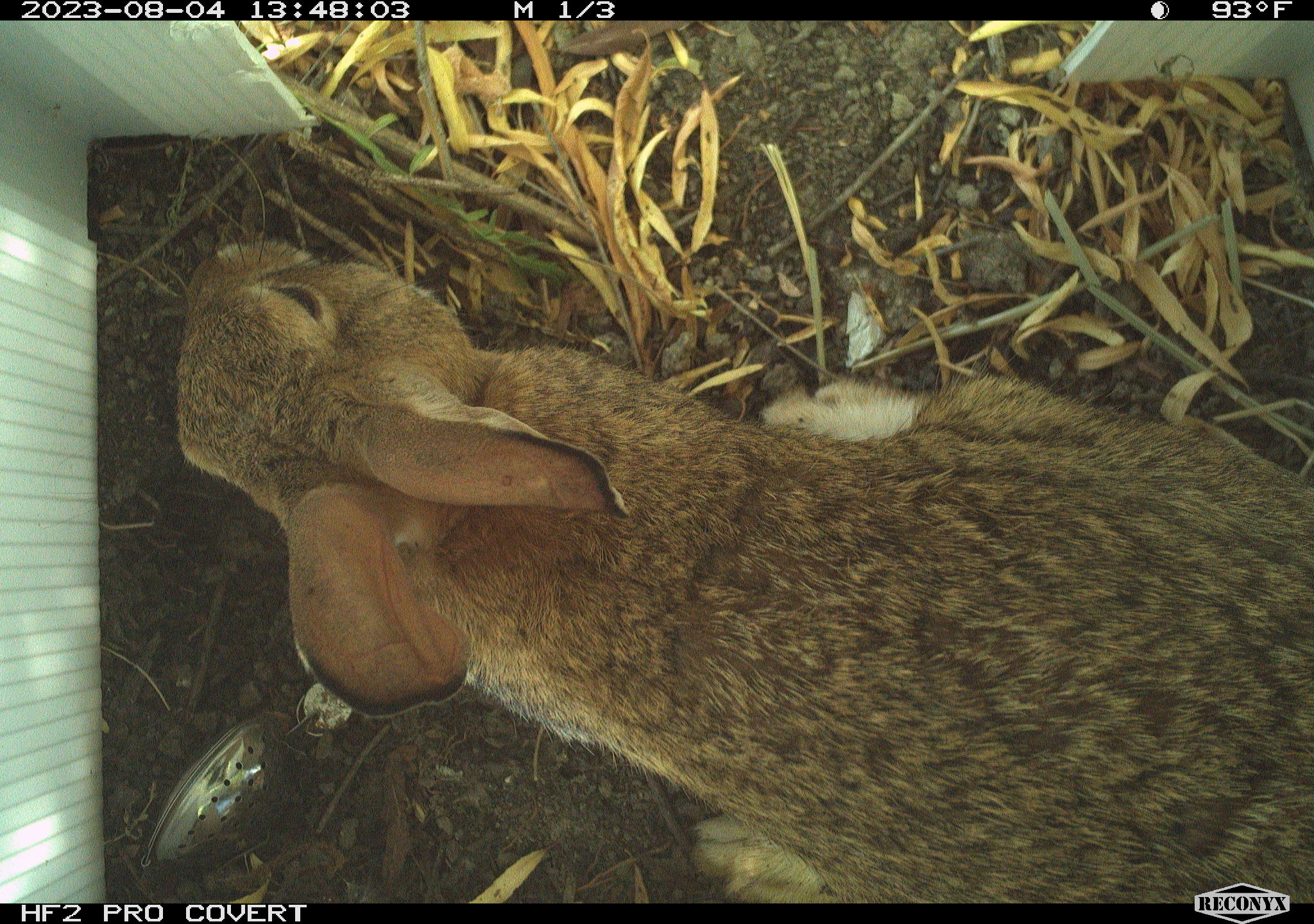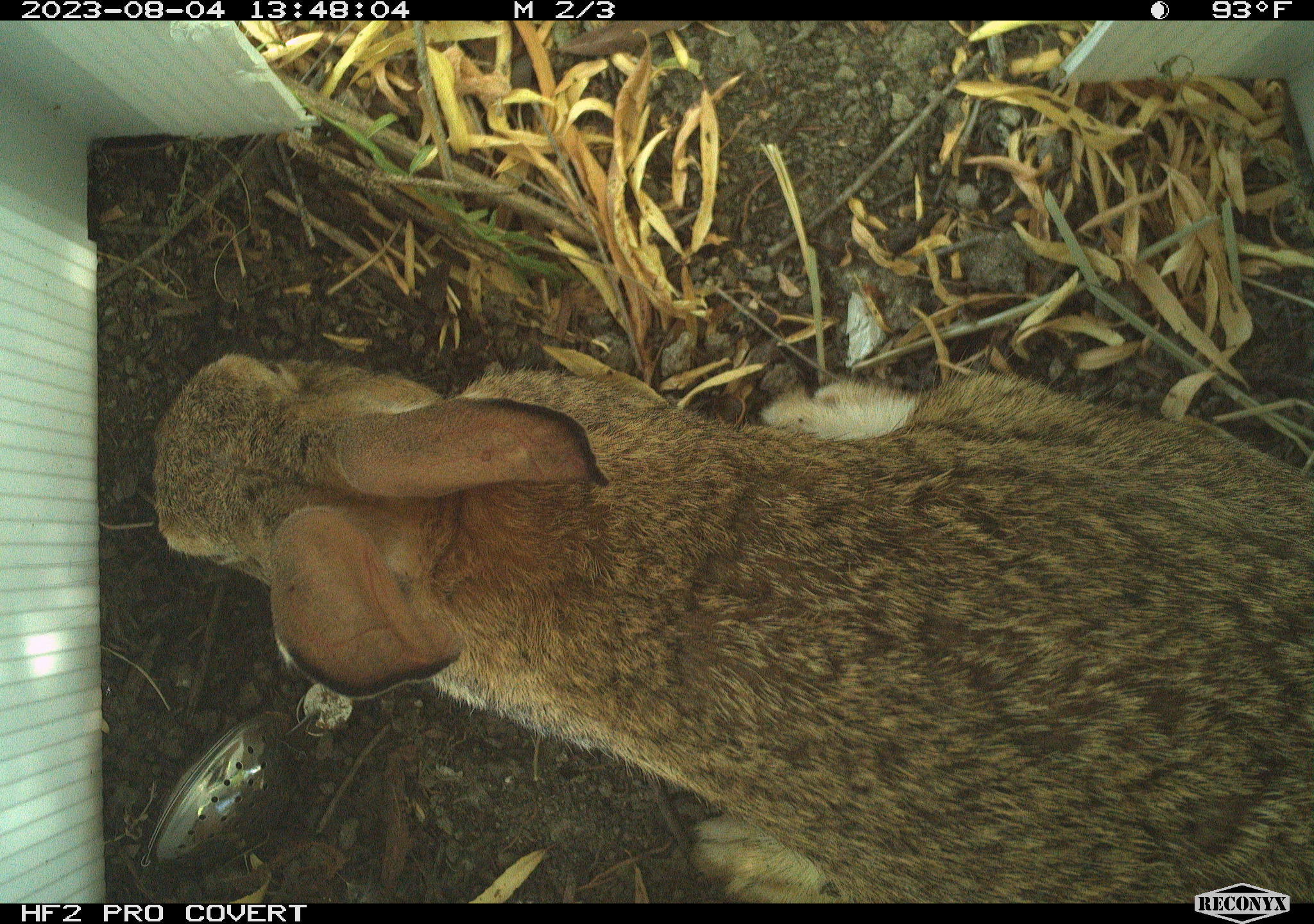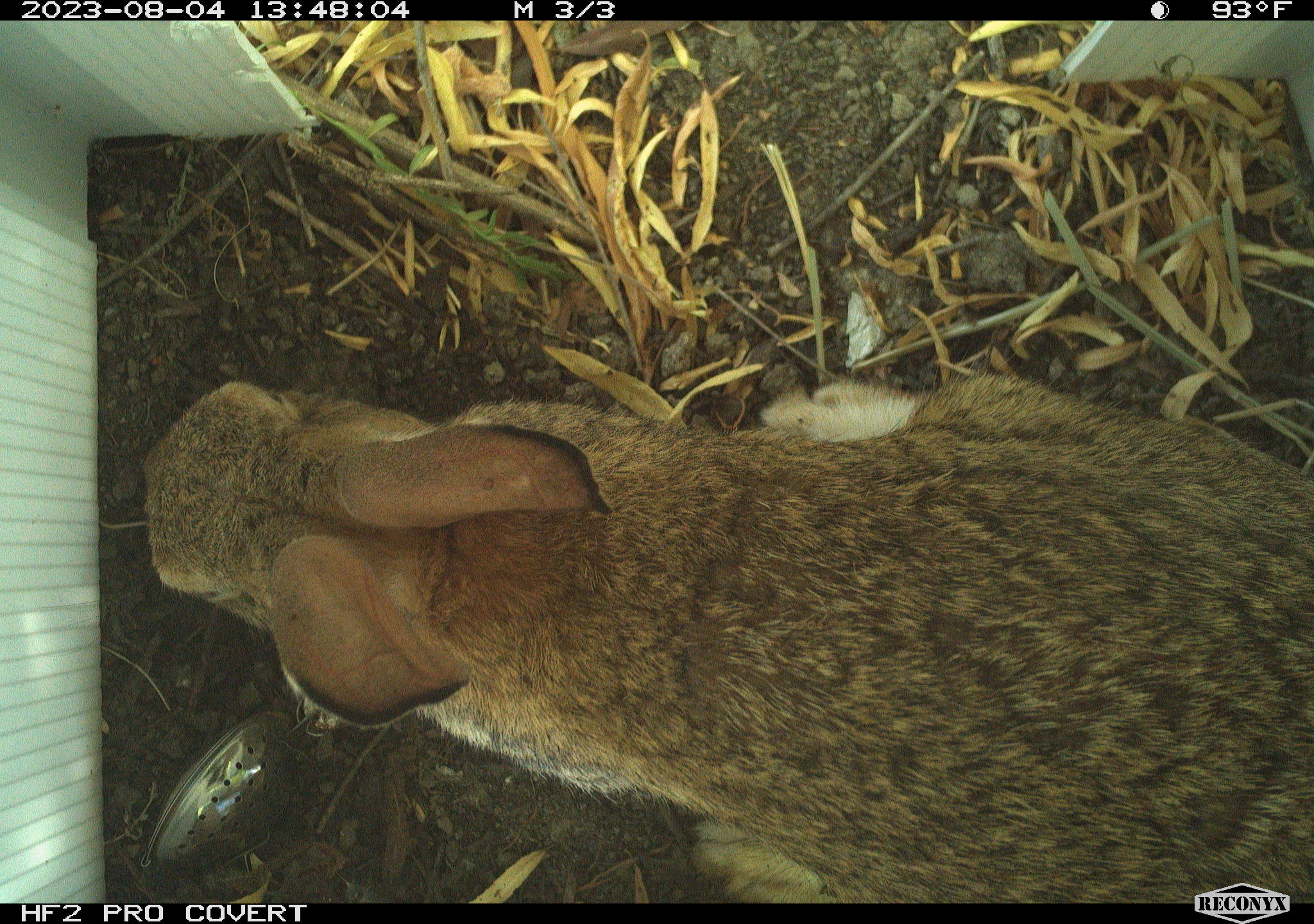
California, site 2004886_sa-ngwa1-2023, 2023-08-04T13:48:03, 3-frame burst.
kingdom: Animalia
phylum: Chordata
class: Mammalia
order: Lagomorpha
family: Leporidae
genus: Sylvilagus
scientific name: Sylvilagus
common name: cottontail rabbits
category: sylvilagus species